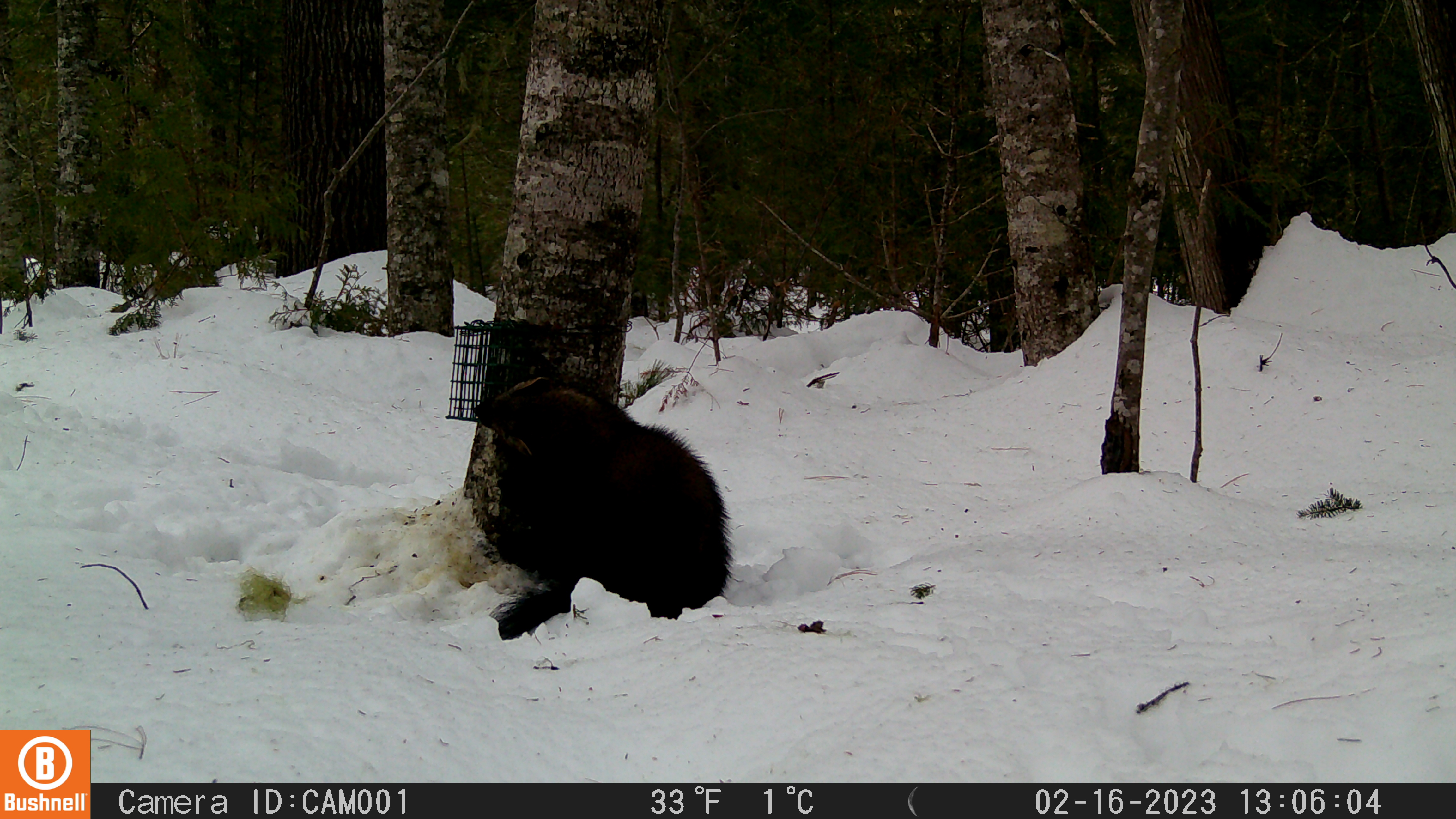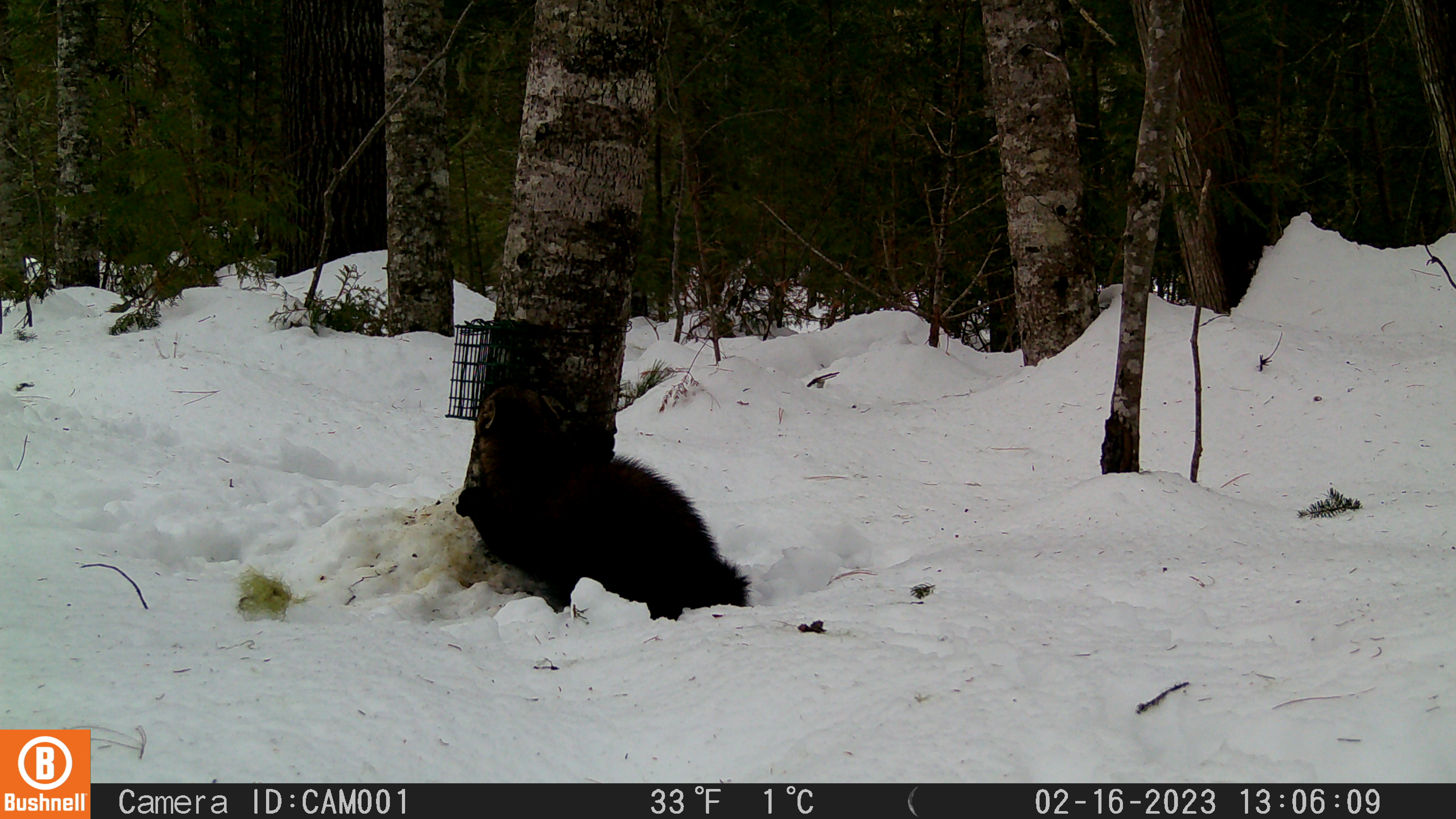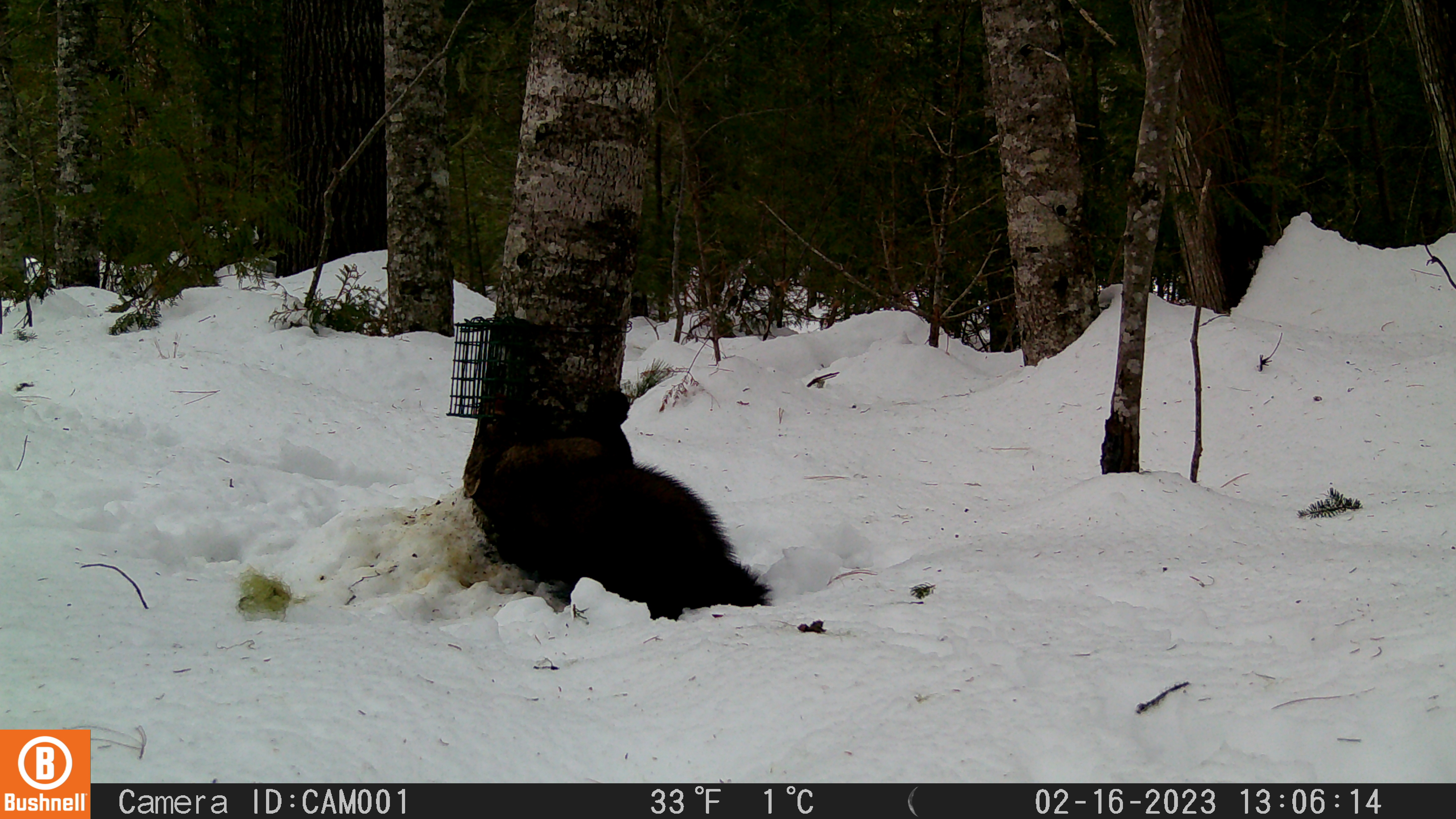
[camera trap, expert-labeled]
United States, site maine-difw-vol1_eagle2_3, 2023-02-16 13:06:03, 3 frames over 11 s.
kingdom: Animalia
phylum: Chordata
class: Mammalia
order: Carnivora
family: Mustelidae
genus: Pekania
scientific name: Pekania pennanti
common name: fisher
Fisher (Pekania pennanti).